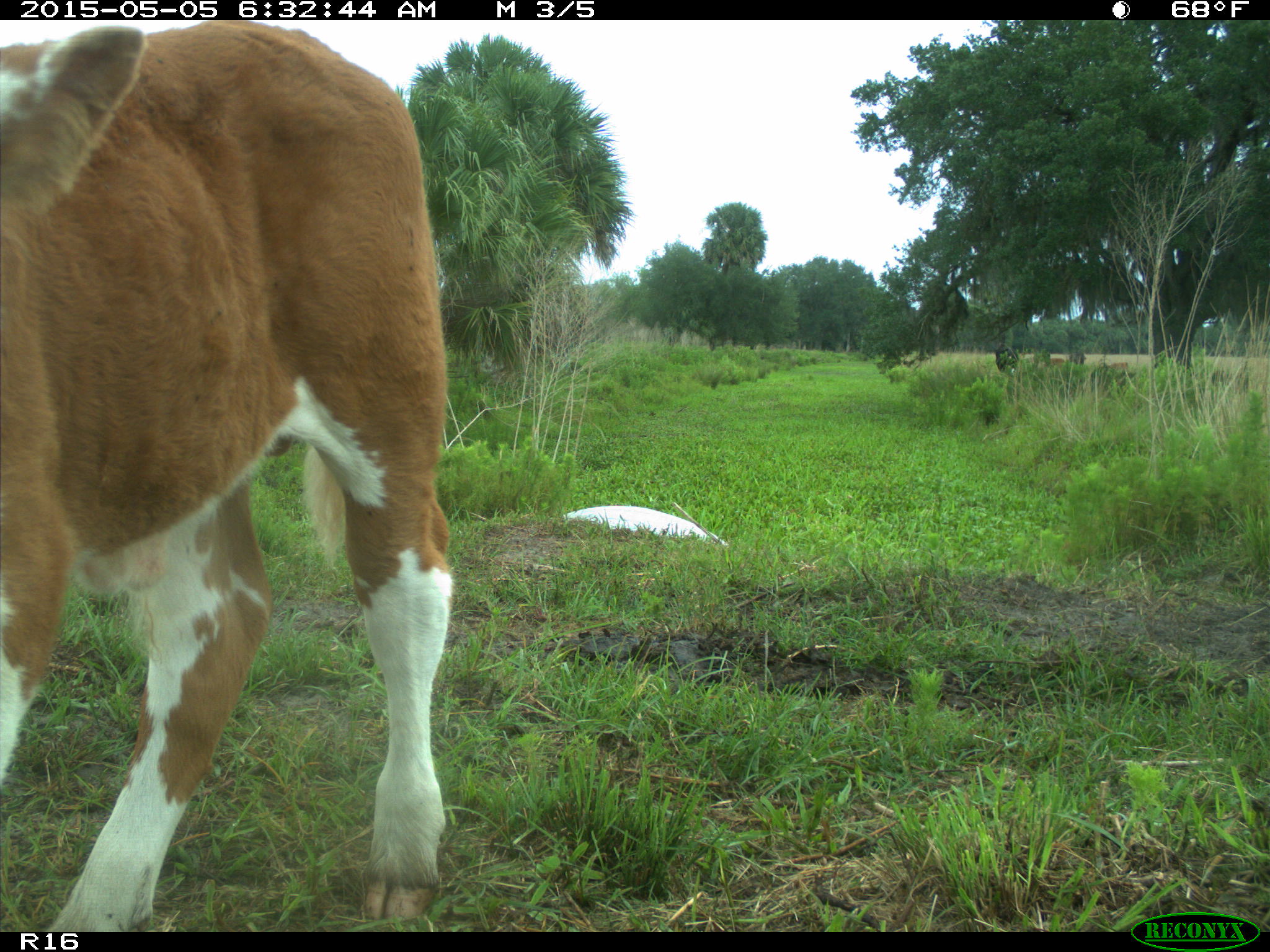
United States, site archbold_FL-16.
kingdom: Animalia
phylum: Chordata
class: Mammalia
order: Artiodactyla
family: Bovidae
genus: Bos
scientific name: Bos taurus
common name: domestic cow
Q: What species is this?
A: Bos taurus (domestic cow).